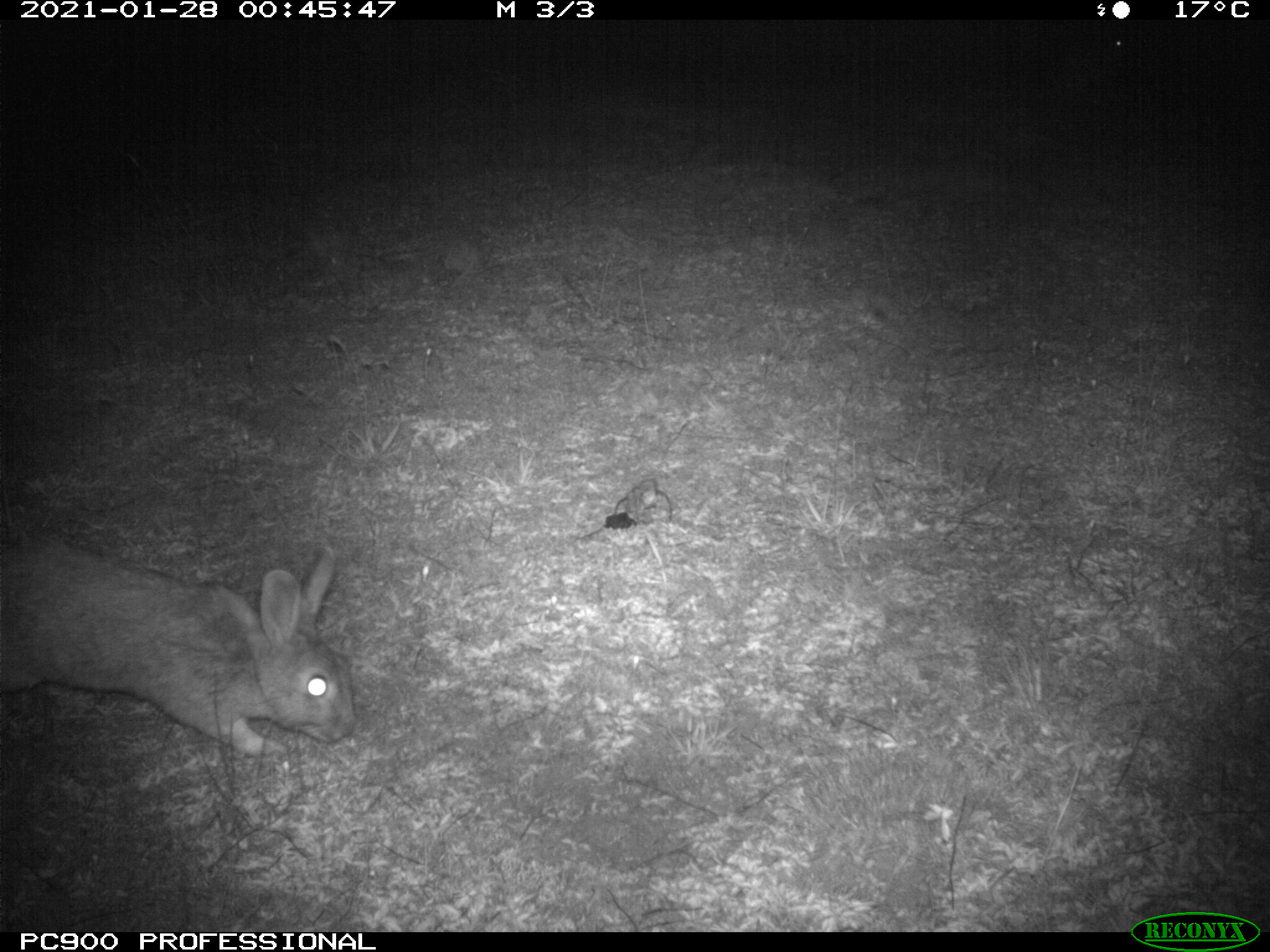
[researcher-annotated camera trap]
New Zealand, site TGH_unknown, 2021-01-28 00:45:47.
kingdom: Animalia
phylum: Chordata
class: Mammalia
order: Lagomorpha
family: Leporidae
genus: Oryctolagus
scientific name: Oryctolagus cuniculus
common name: european rabbit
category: rabbit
Rabbit (european rabbit) (Oryctolagus cuniculus).